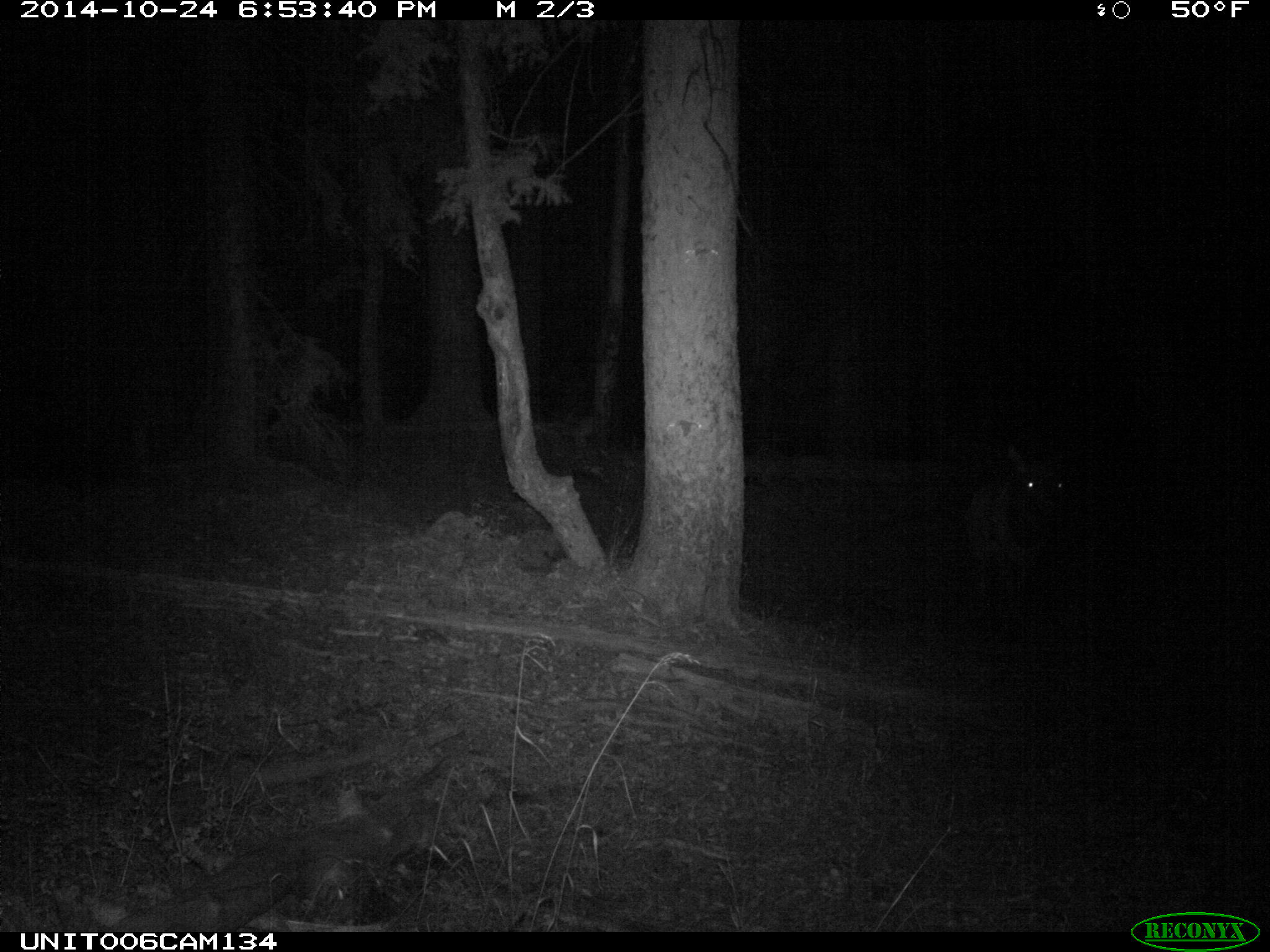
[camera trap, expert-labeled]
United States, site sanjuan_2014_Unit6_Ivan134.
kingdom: Animalia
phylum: Chordata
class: Mammalia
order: Artiodactyla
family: Cervidae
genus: Cervus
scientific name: Cervus elaphus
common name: red deer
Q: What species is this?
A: Cervus elaphus (red deer).